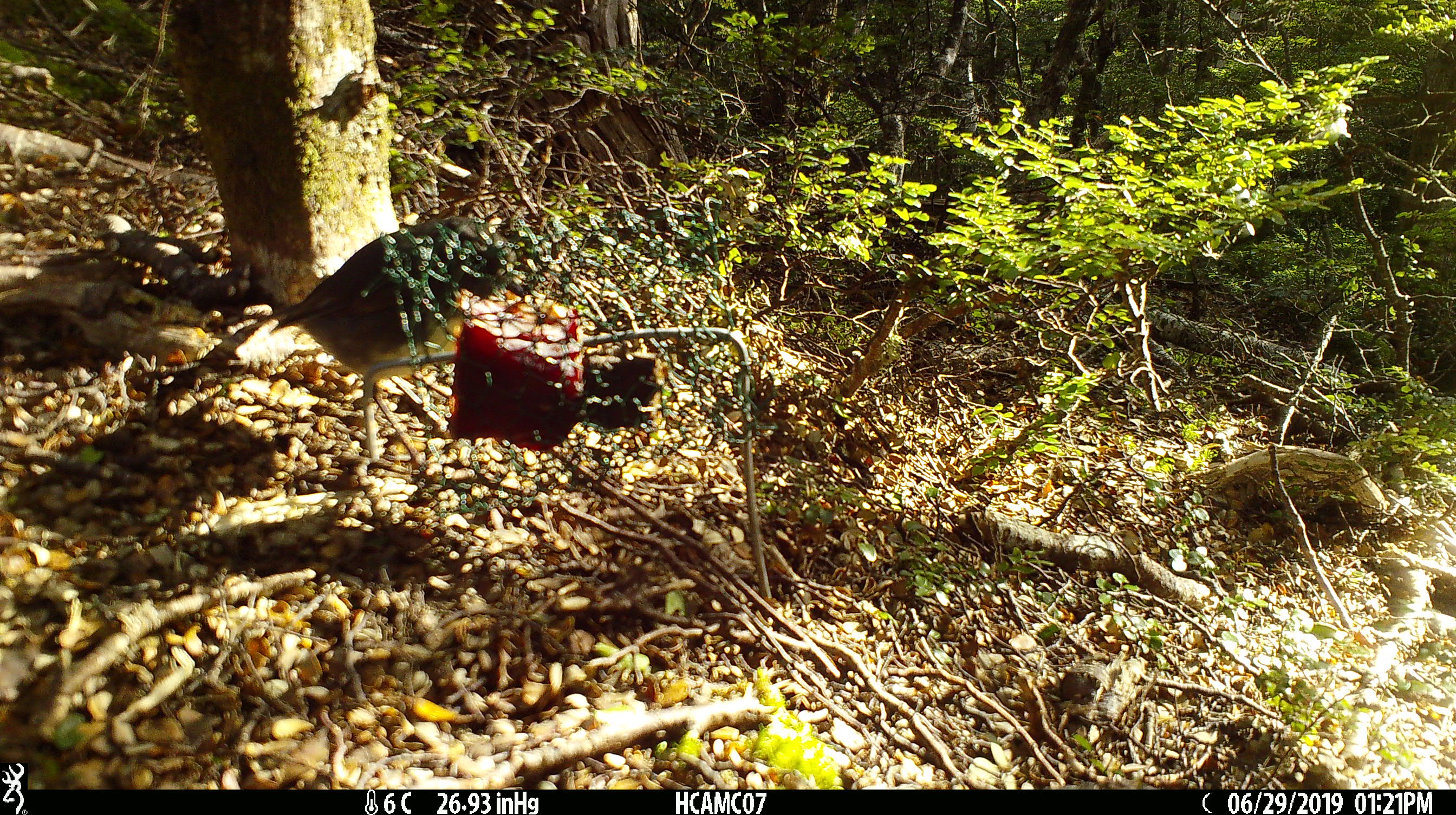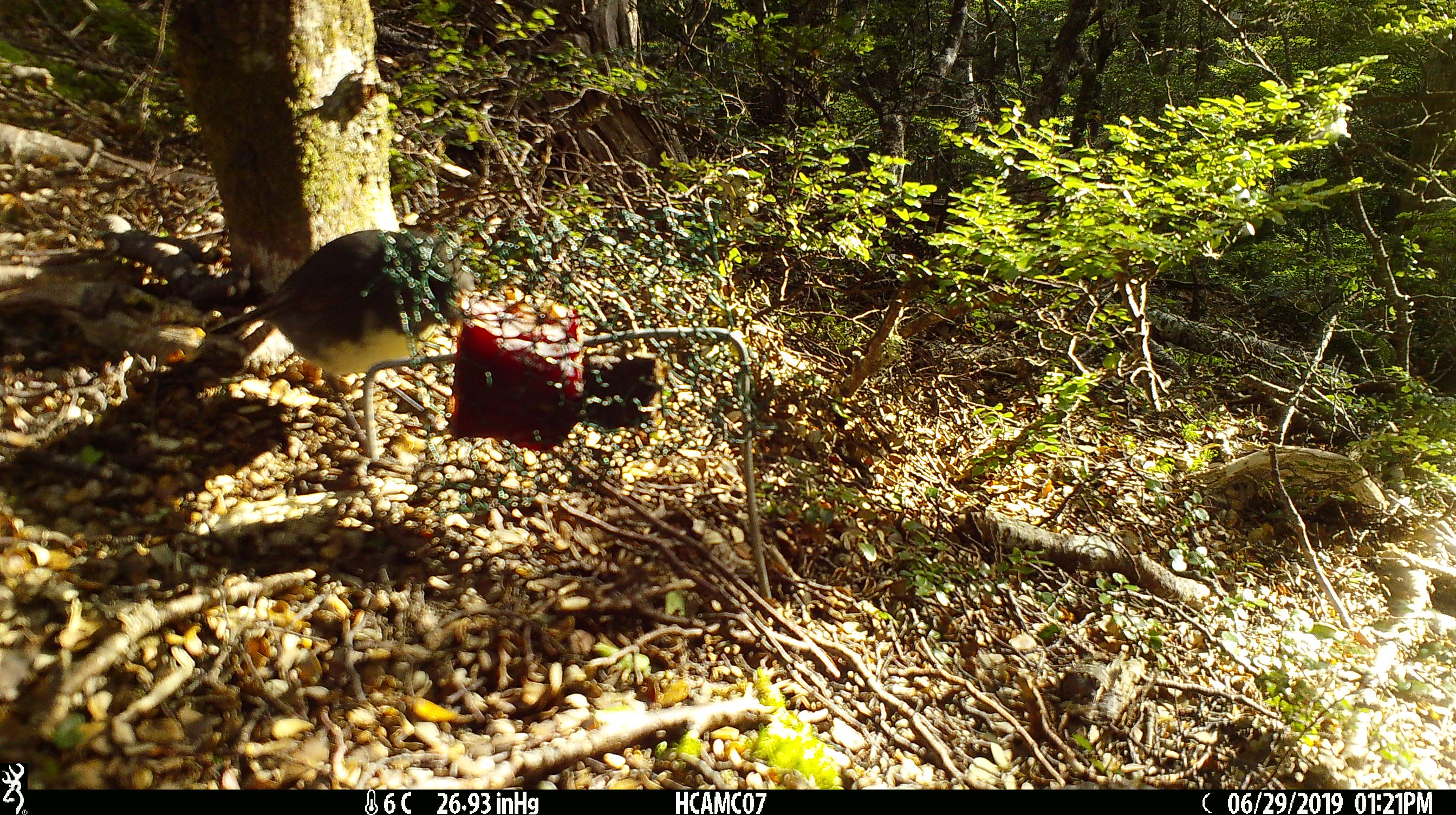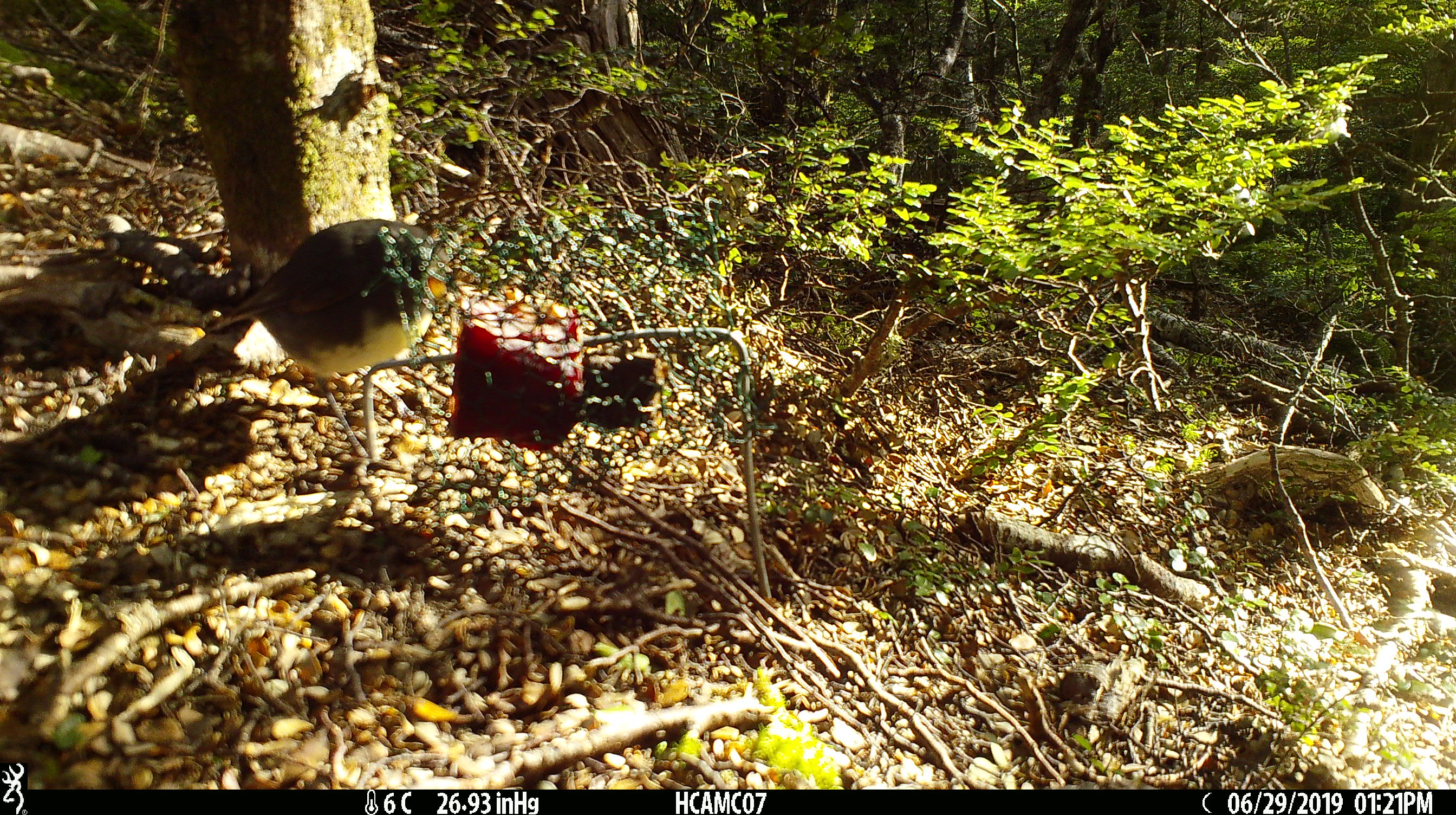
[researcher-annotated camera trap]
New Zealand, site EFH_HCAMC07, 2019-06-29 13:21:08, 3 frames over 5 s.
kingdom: Animalia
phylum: Chordata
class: Aves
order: Passeriformes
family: Petroicidae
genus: Petroica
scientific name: Petroica australis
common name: new zealand robin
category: robin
Robin (new zealand robin) (Petroica australis).